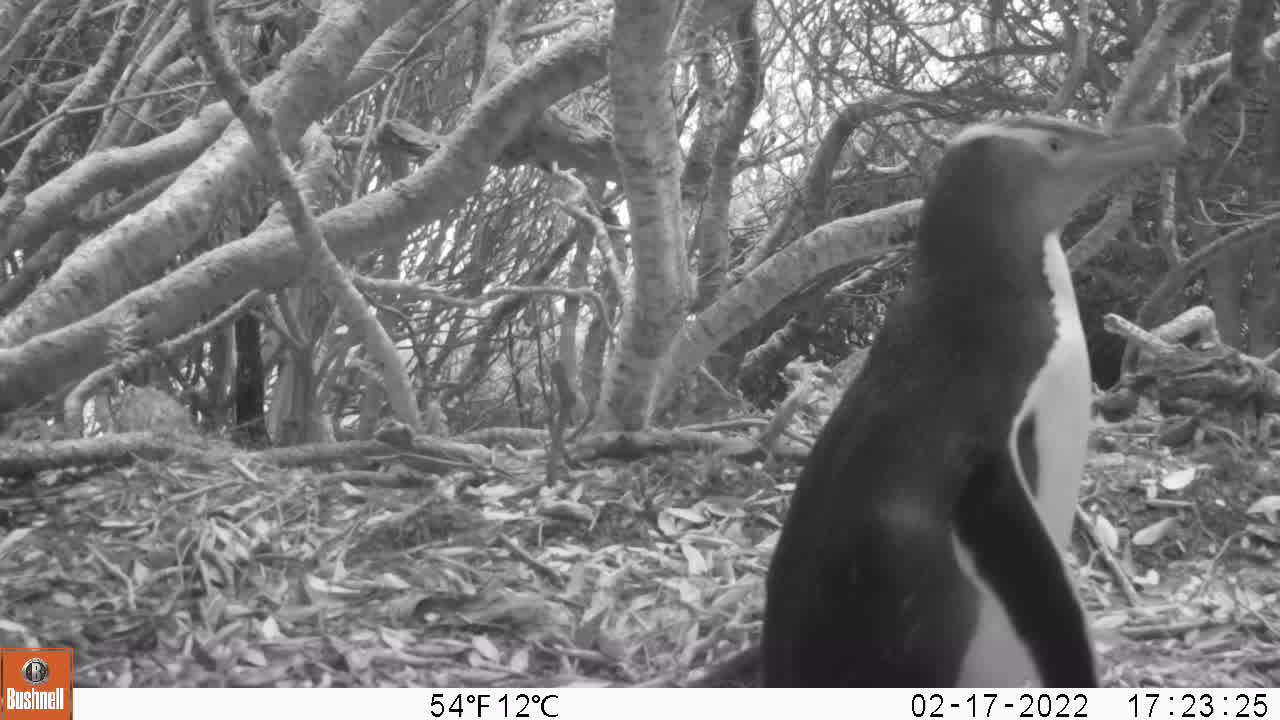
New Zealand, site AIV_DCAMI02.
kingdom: Animalia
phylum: Chordata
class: Aves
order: Sphenisciformes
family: Spheniscidae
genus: Megadyptes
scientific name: Megadyptes antipodes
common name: yellow-eyed penguin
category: yellow eyed penguin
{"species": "yellow eyed penguin (yellow-eyed penguin) (Megadyptes antipodes)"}